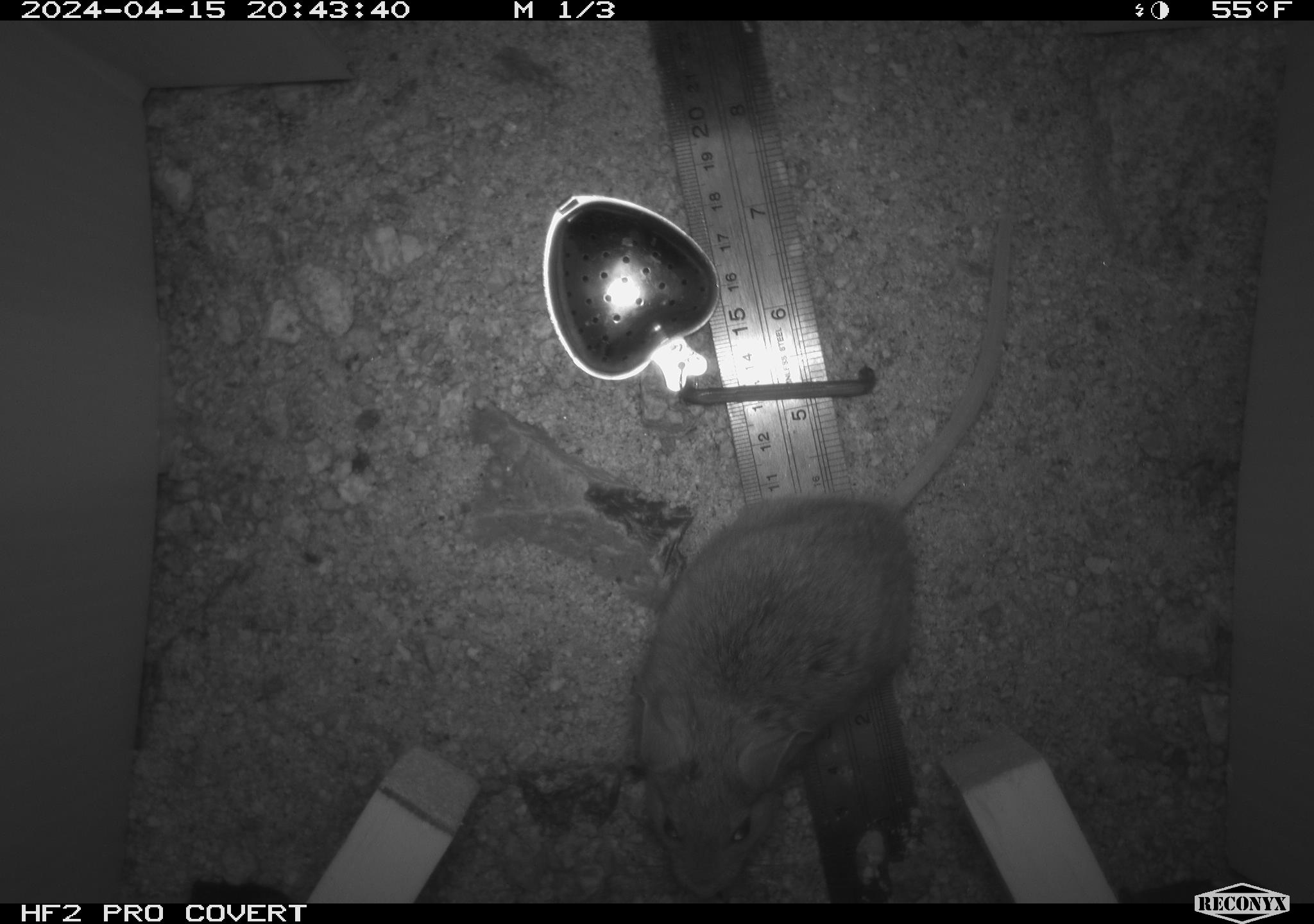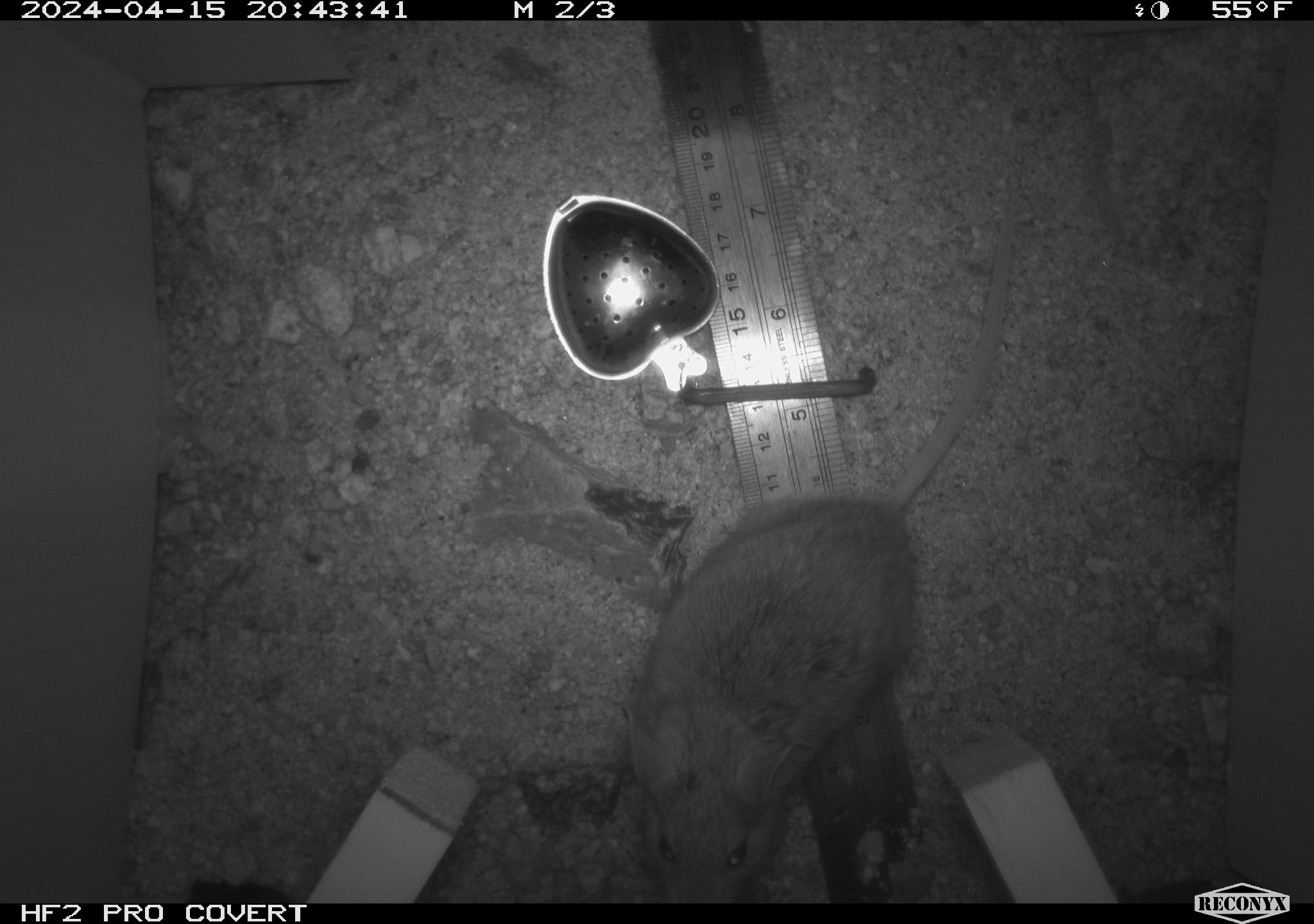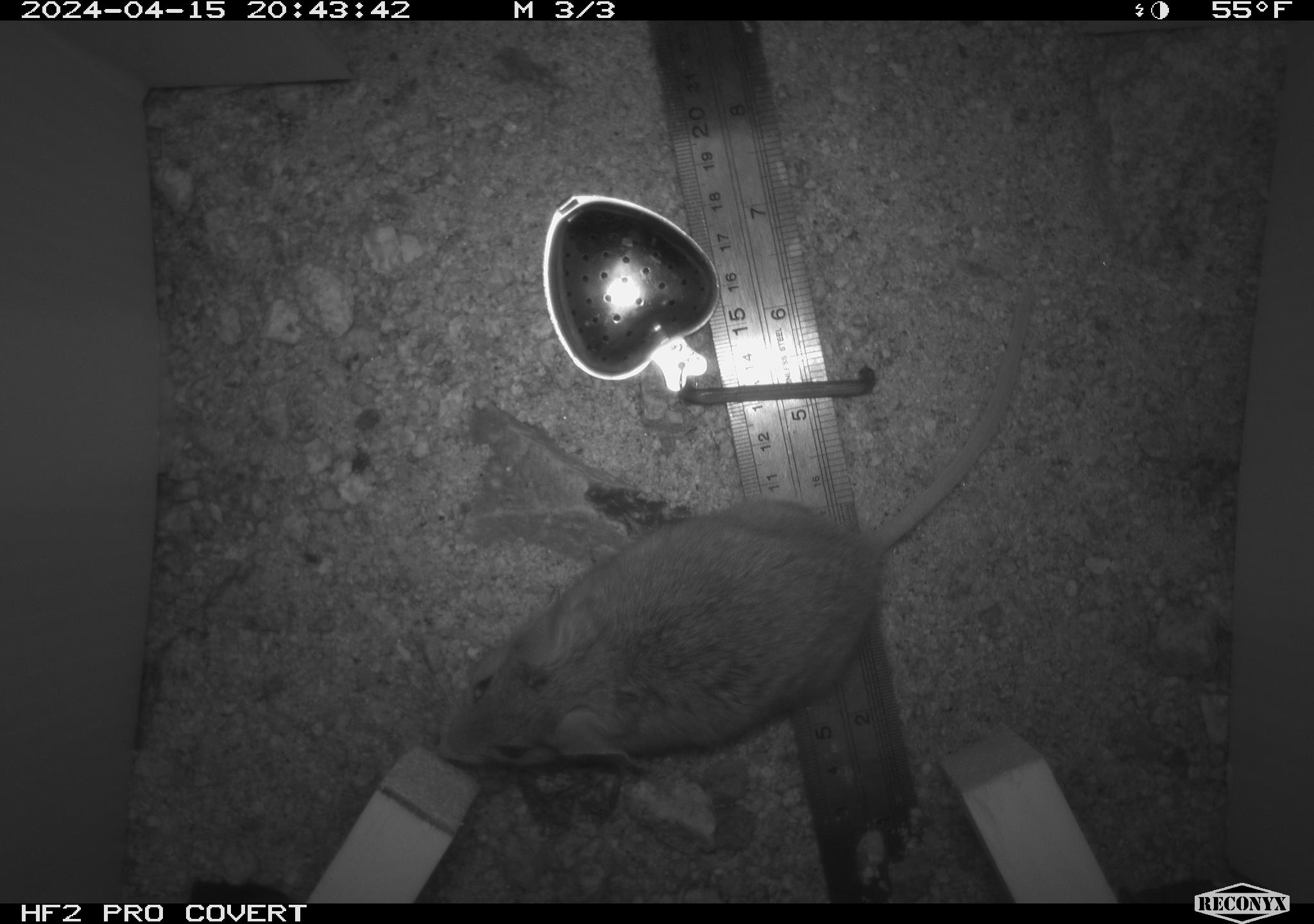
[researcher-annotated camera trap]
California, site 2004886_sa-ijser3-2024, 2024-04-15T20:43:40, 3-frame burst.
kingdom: Animalia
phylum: Chordata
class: Mammalia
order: Rodentia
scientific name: Rodentia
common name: mouse species